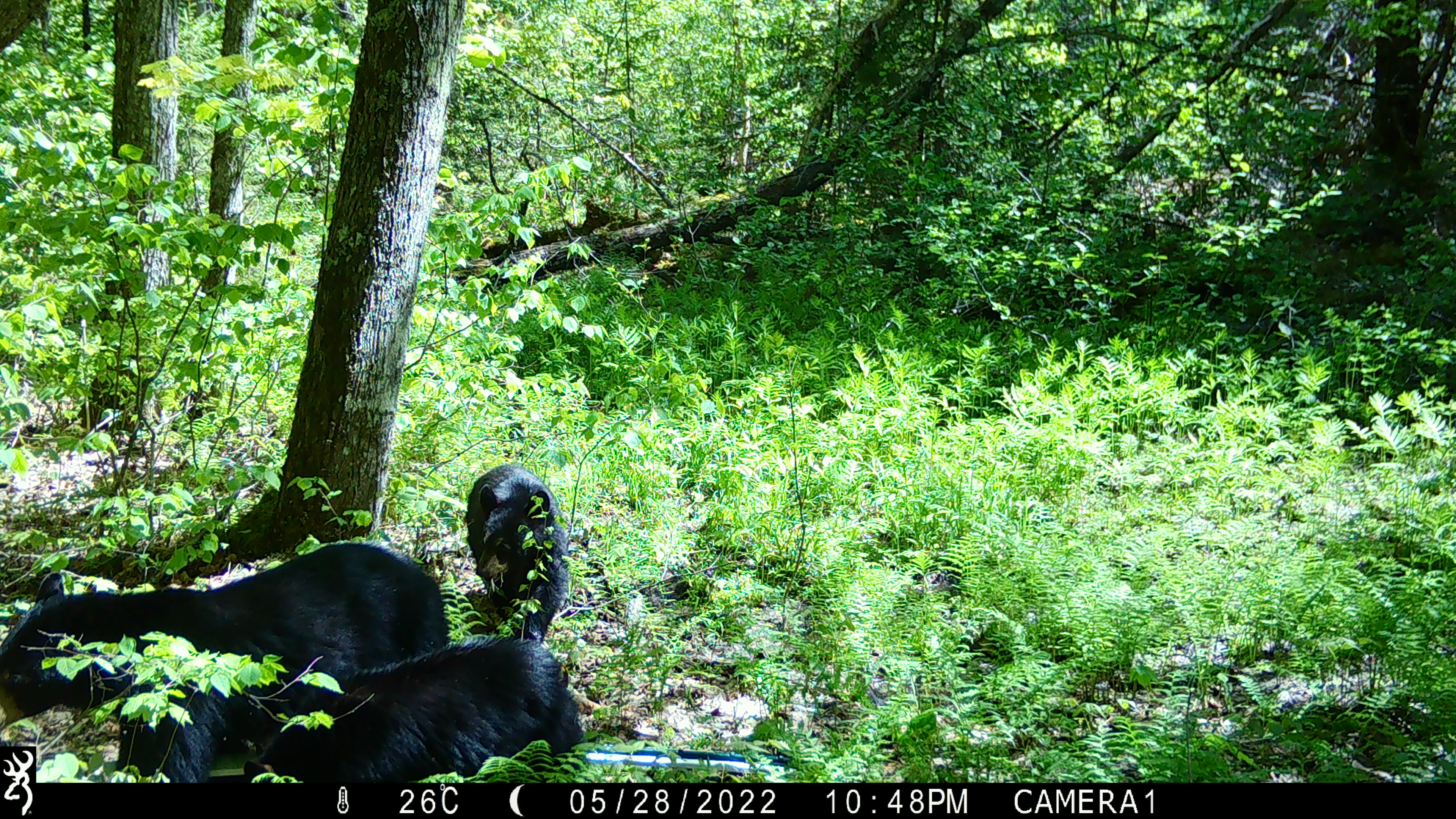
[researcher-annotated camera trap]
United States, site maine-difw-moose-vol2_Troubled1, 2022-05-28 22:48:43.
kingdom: Animalia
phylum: Chordata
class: Mammalia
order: Carnivora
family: Ursidae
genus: Ursus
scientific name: Ursus americanus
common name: black bear